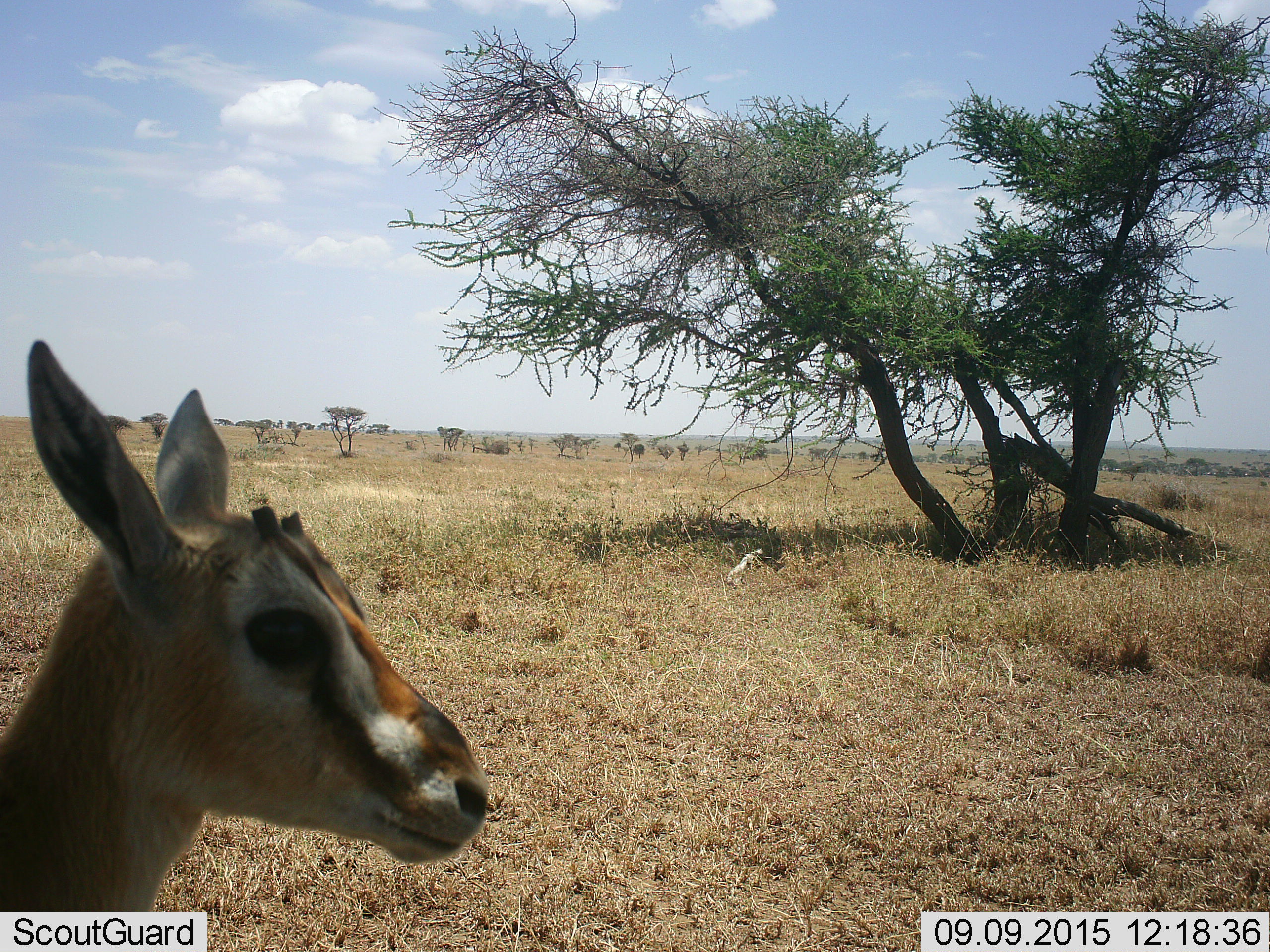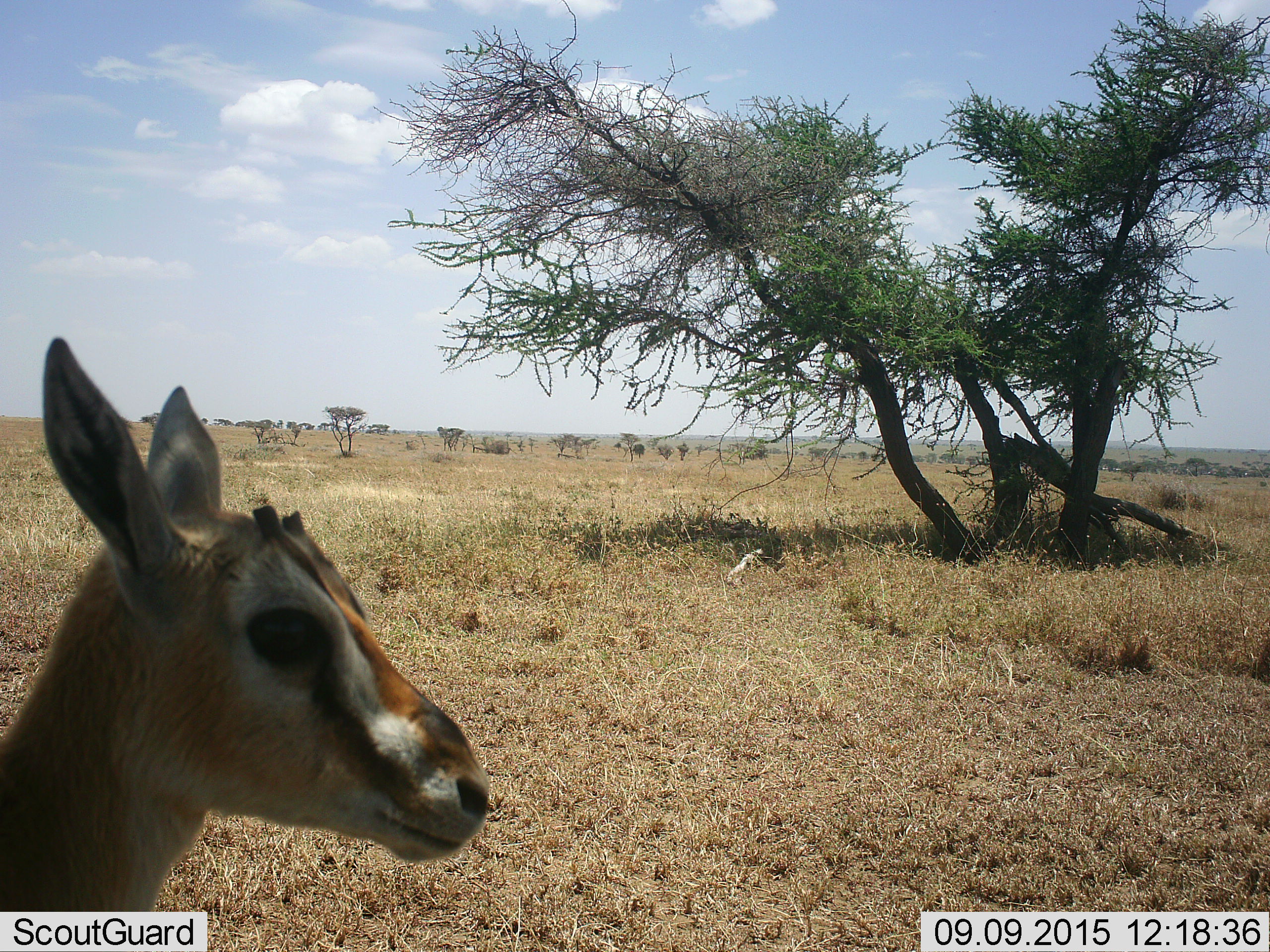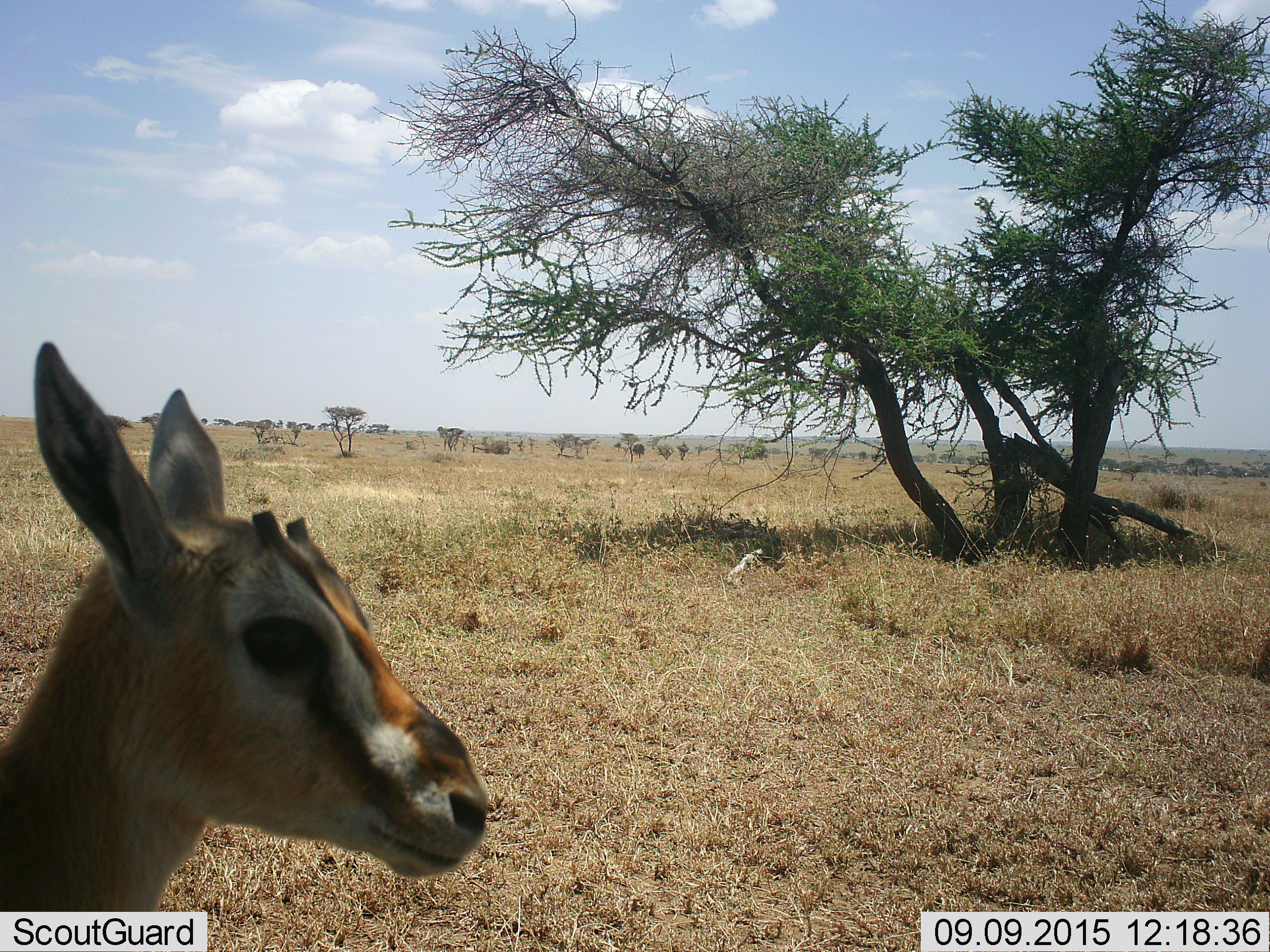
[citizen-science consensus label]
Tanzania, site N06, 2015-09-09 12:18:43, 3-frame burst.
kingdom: Animalia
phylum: Chordata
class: Mammalia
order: Artiodactyla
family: Bovidae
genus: Eudorcas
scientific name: Eudorcas thomsonii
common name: thomson's gazelle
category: gazellethomsons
Gazellethomsons (thomson's gazelle) (Eudorcas thomsonii), count 1. Behavior (volunteer vote fractions): standing 100%, resting 0%, moving 0%, interacting 0%. Young present (vote fraction): 33%. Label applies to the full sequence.